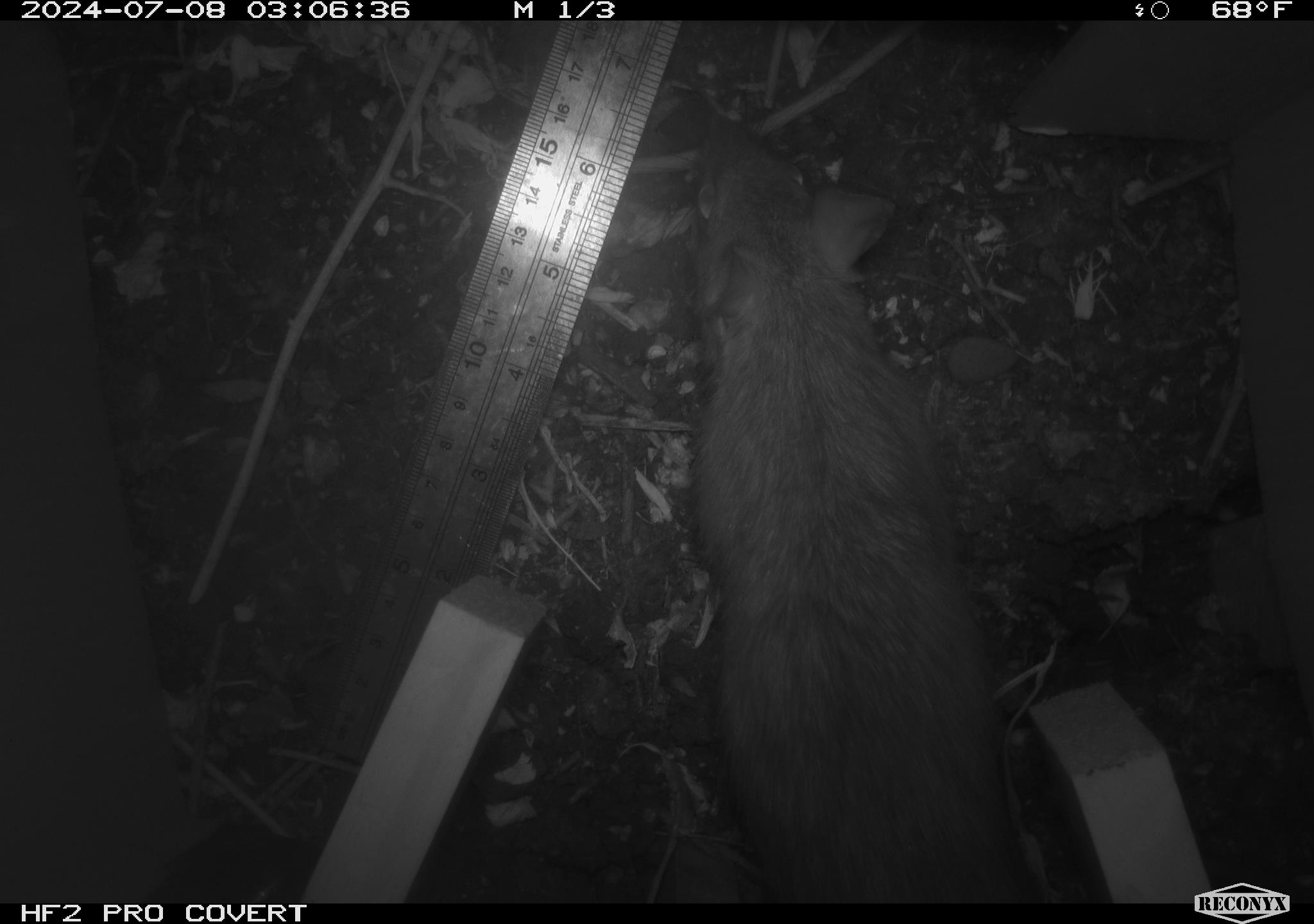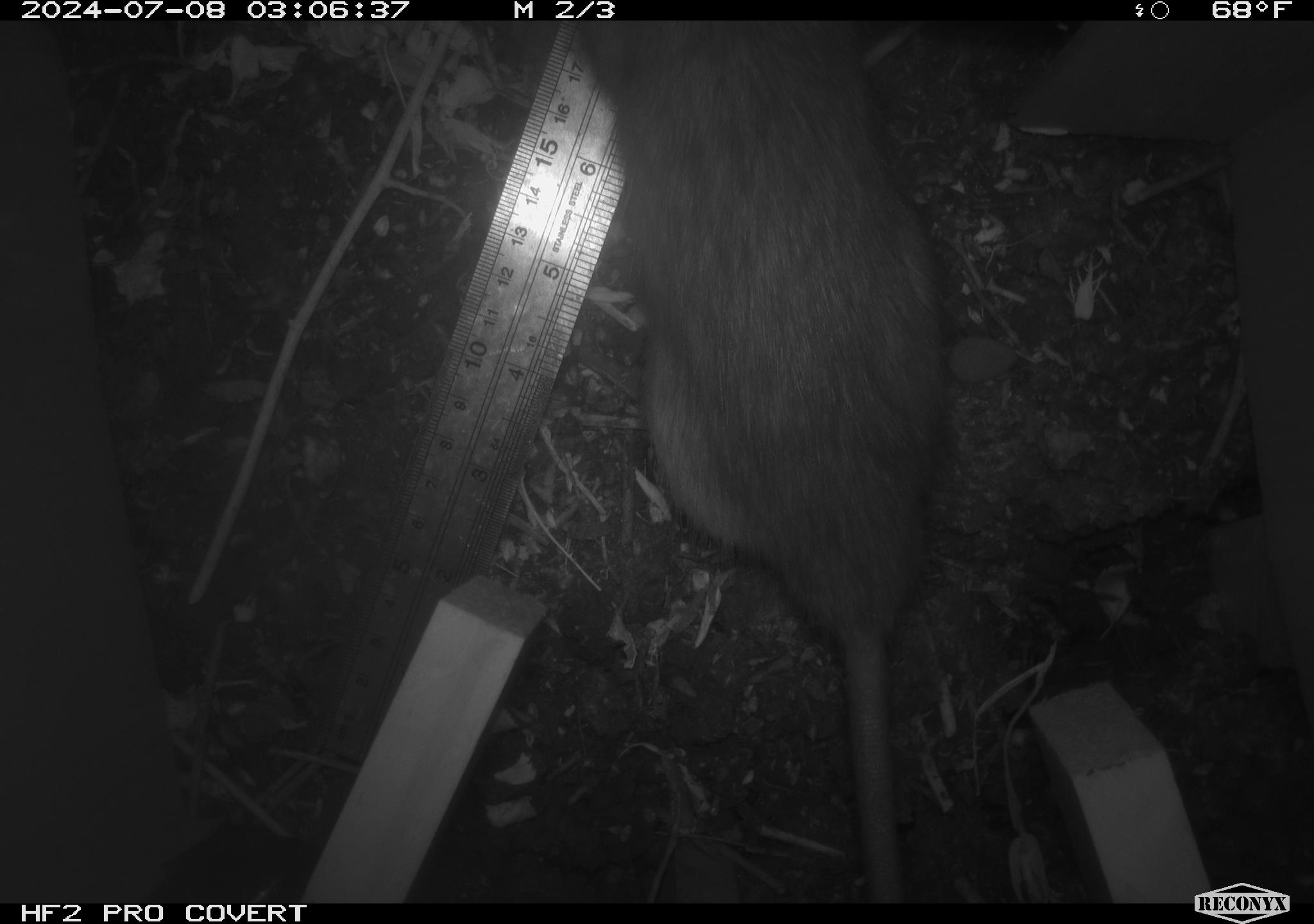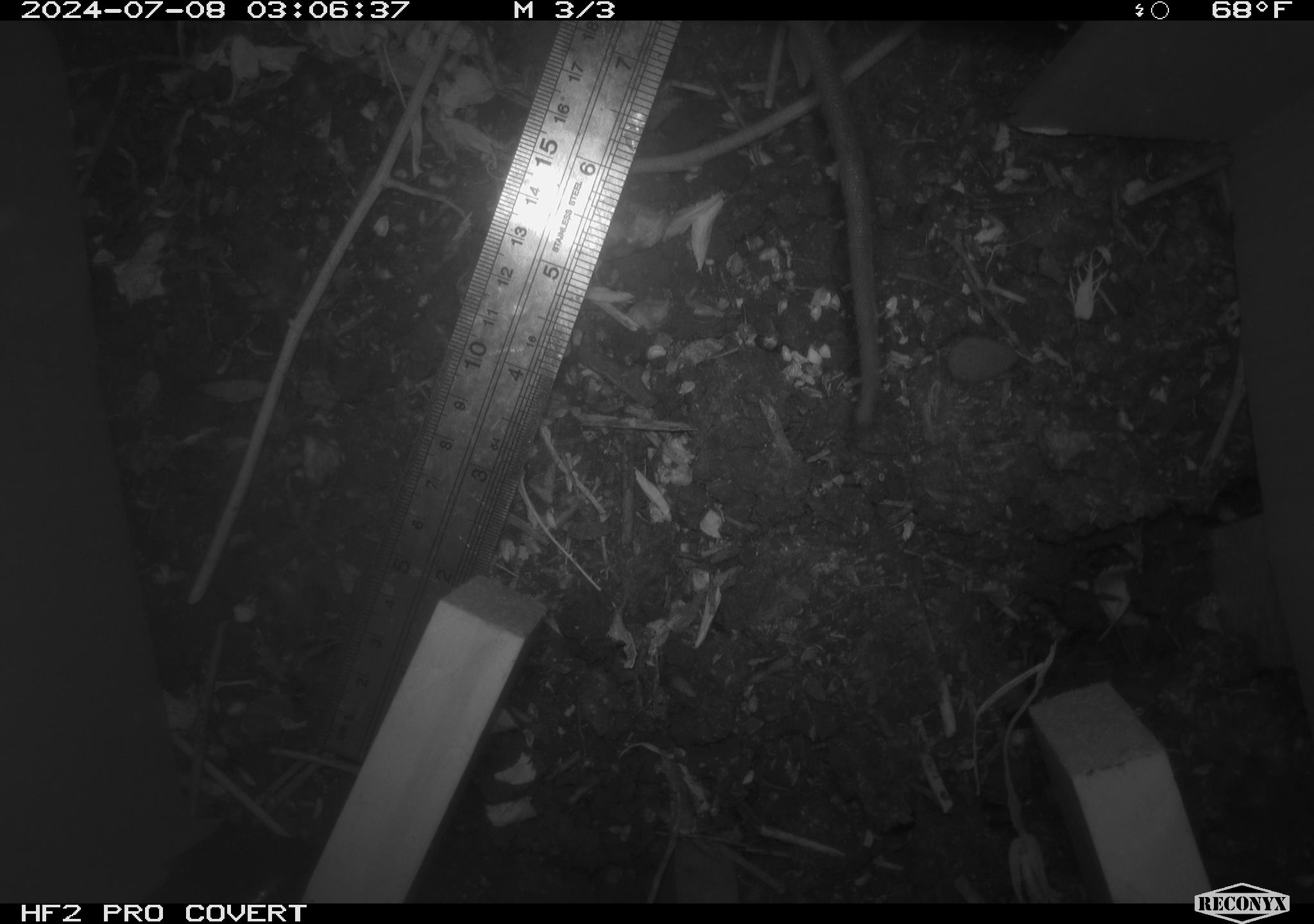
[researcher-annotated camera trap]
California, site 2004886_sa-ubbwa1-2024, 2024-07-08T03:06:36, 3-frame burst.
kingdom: Animalia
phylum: Chordata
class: Mammalia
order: Rodentia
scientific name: Rodentia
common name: woodrat or rat or mouse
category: woodrat or rat or mouse species